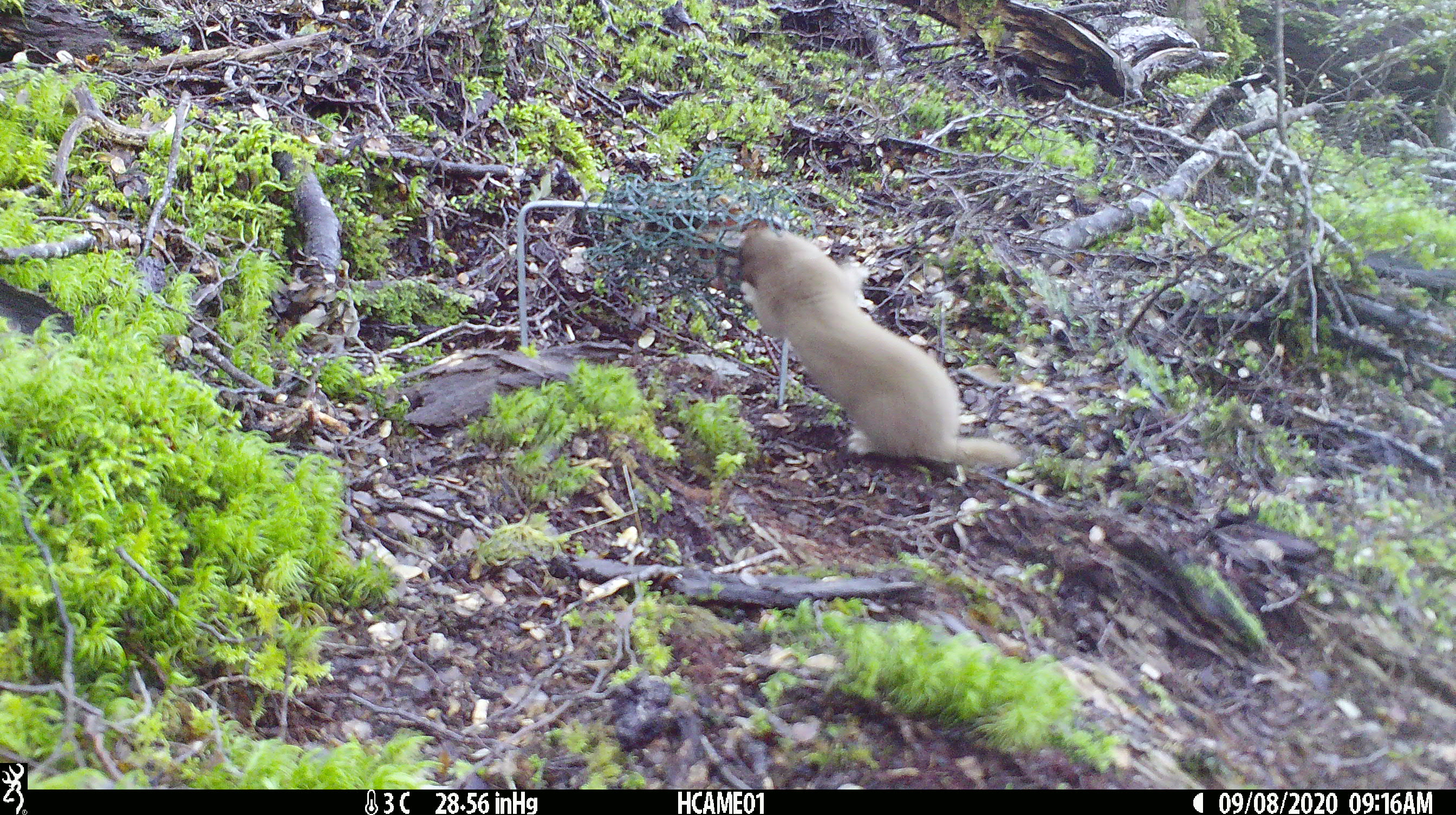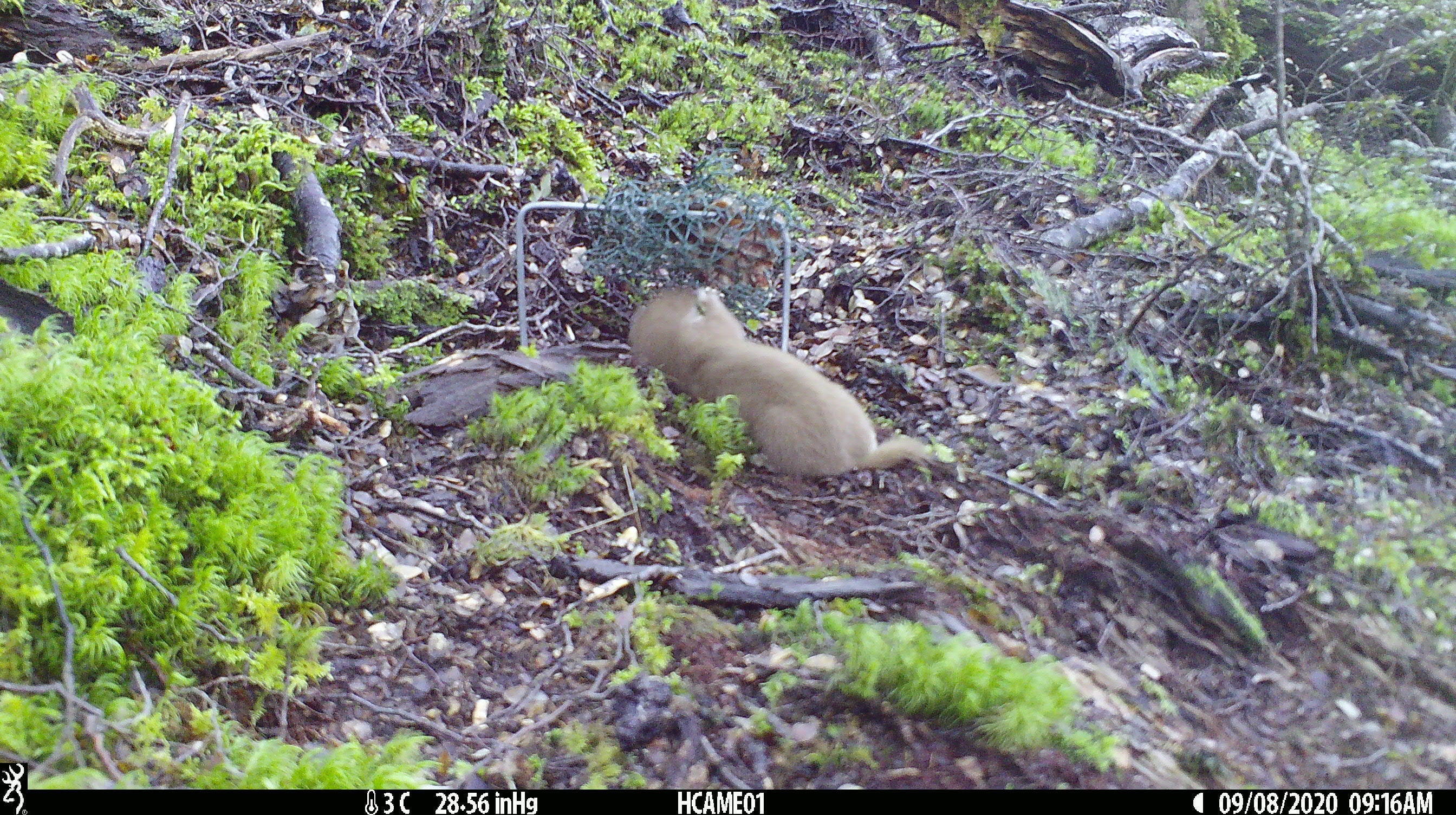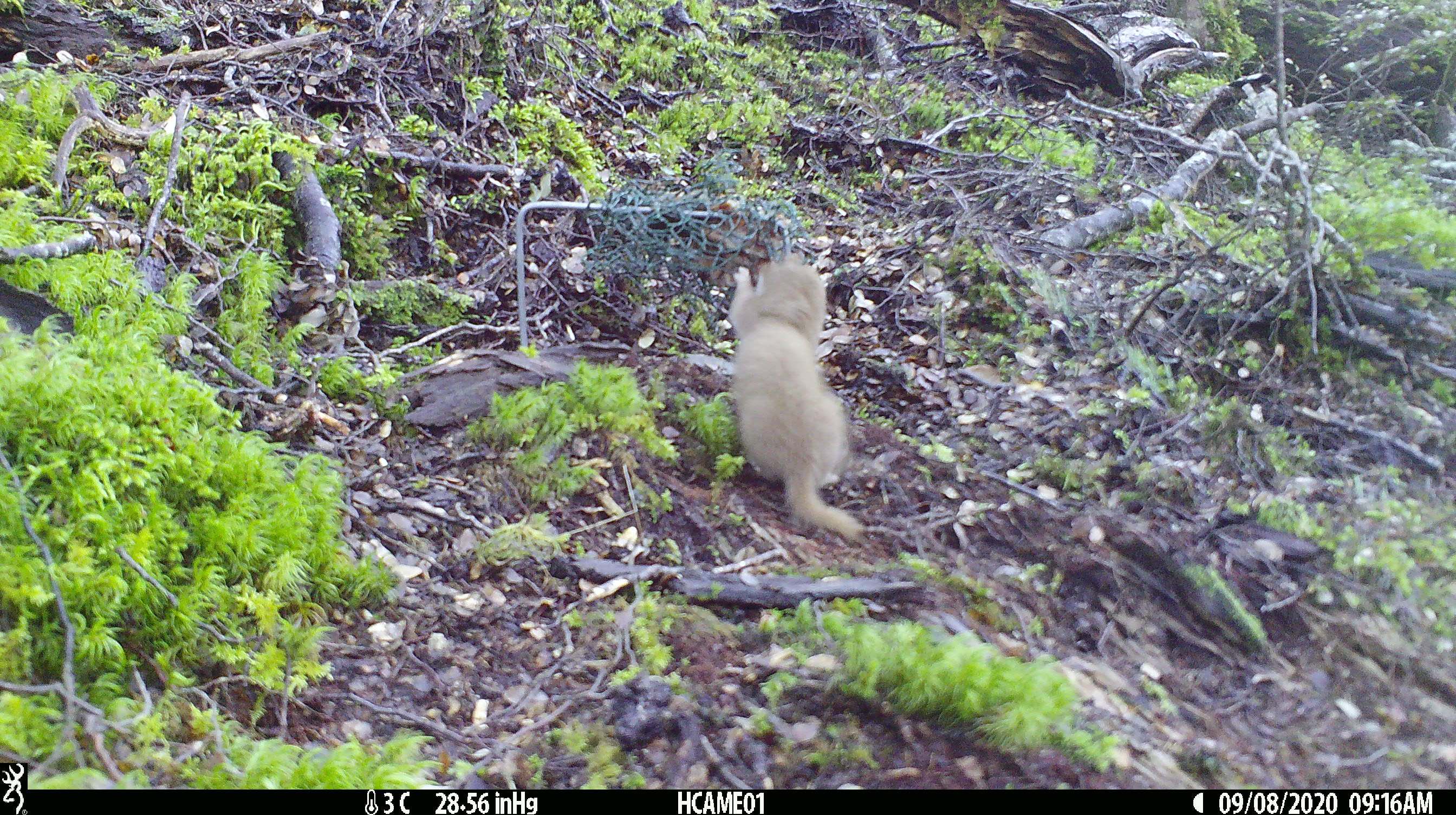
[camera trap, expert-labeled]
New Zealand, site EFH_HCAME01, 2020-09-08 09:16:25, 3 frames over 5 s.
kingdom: Animalia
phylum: Chordata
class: Mammalia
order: Carnivora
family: Mustelidae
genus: Mustela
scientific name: Mustela nivalis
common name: least weasel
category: weasel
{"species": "weasel (least weasel) (Mustela nivalis)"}